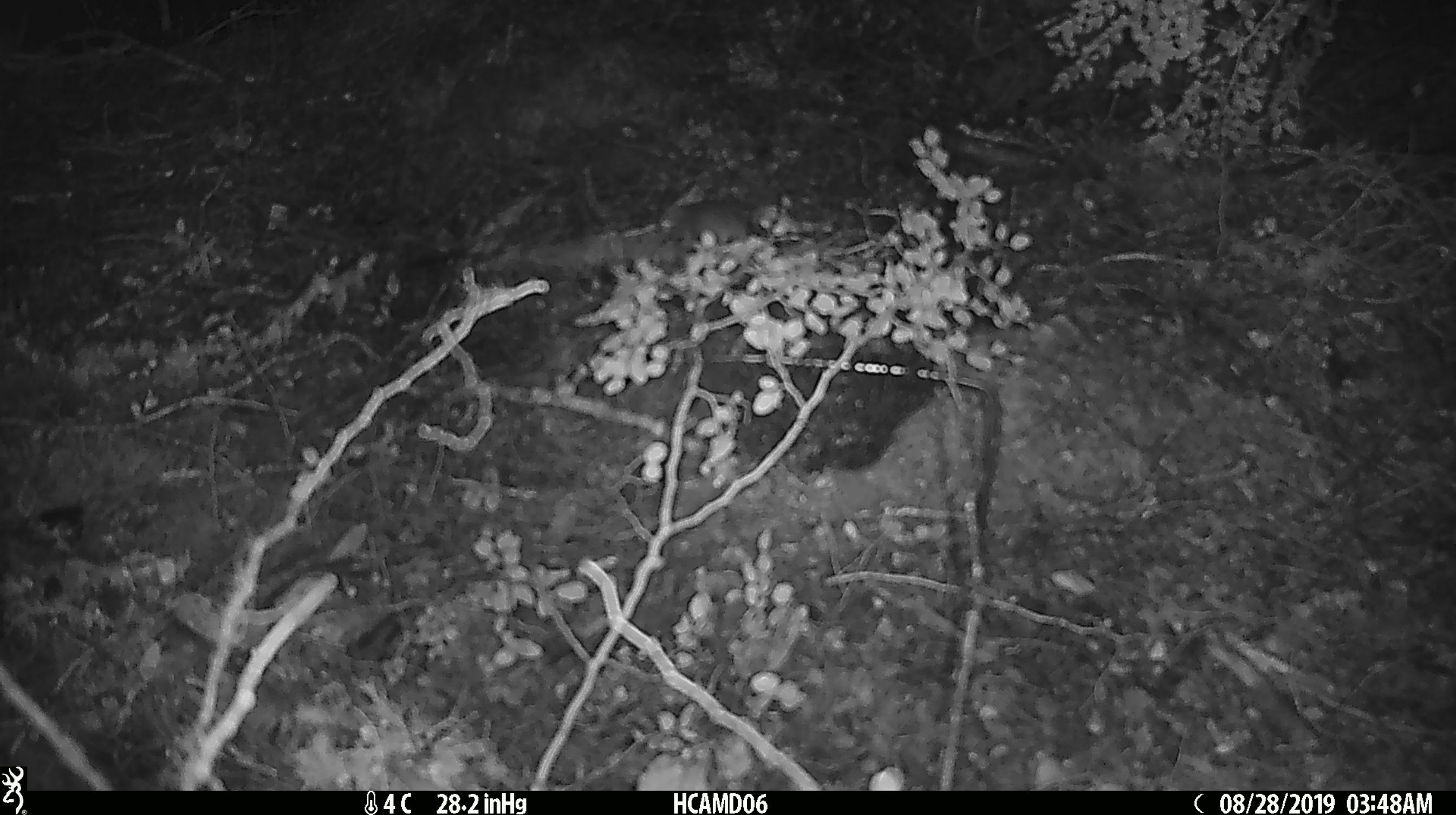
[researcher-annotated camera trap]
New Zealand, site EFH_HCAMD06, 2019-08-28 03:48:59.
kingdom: Animalia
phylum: Chordata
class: Mammalia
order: Rodentia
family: Muridae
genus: Mus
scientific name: Mus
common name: mouse